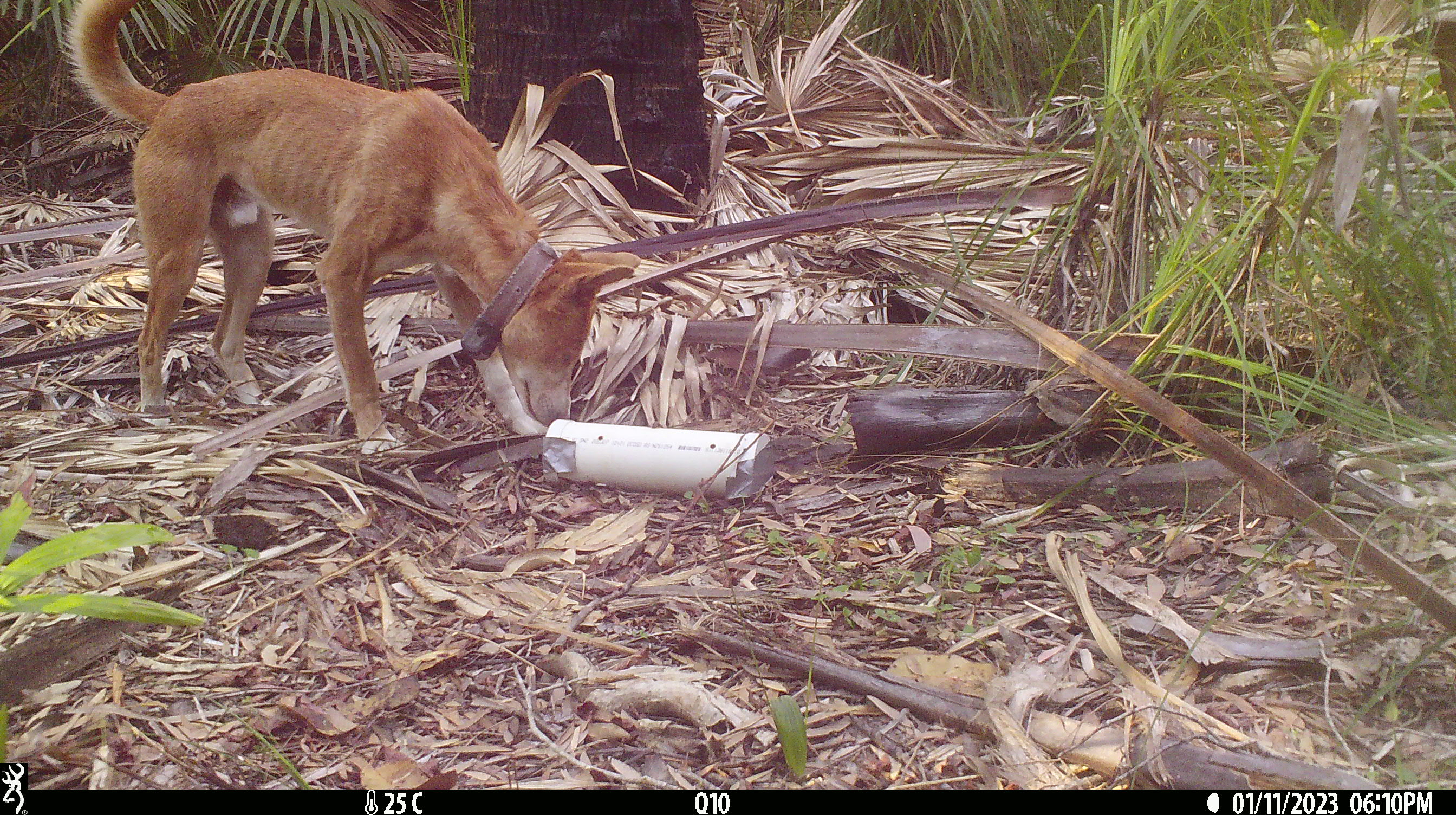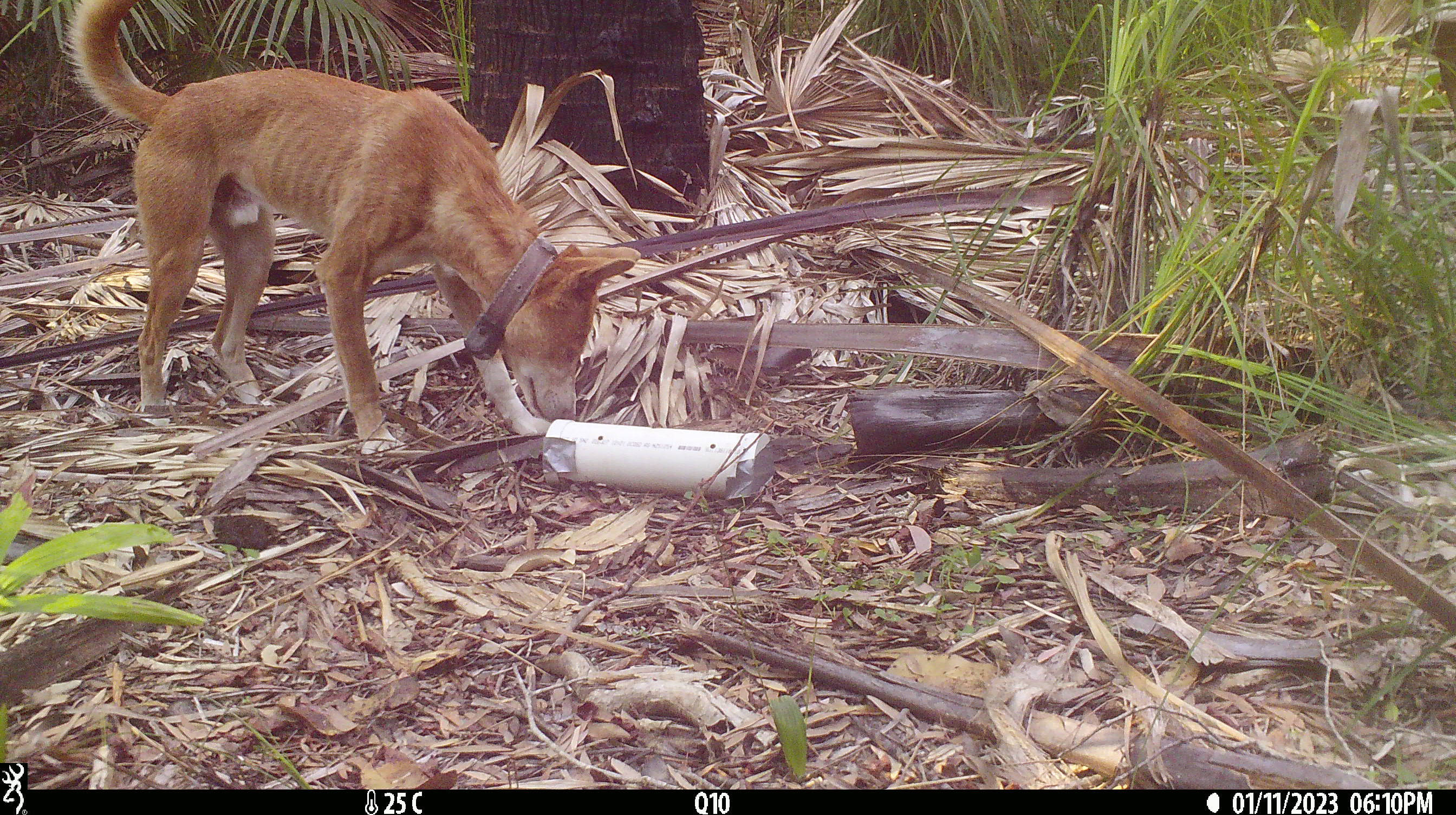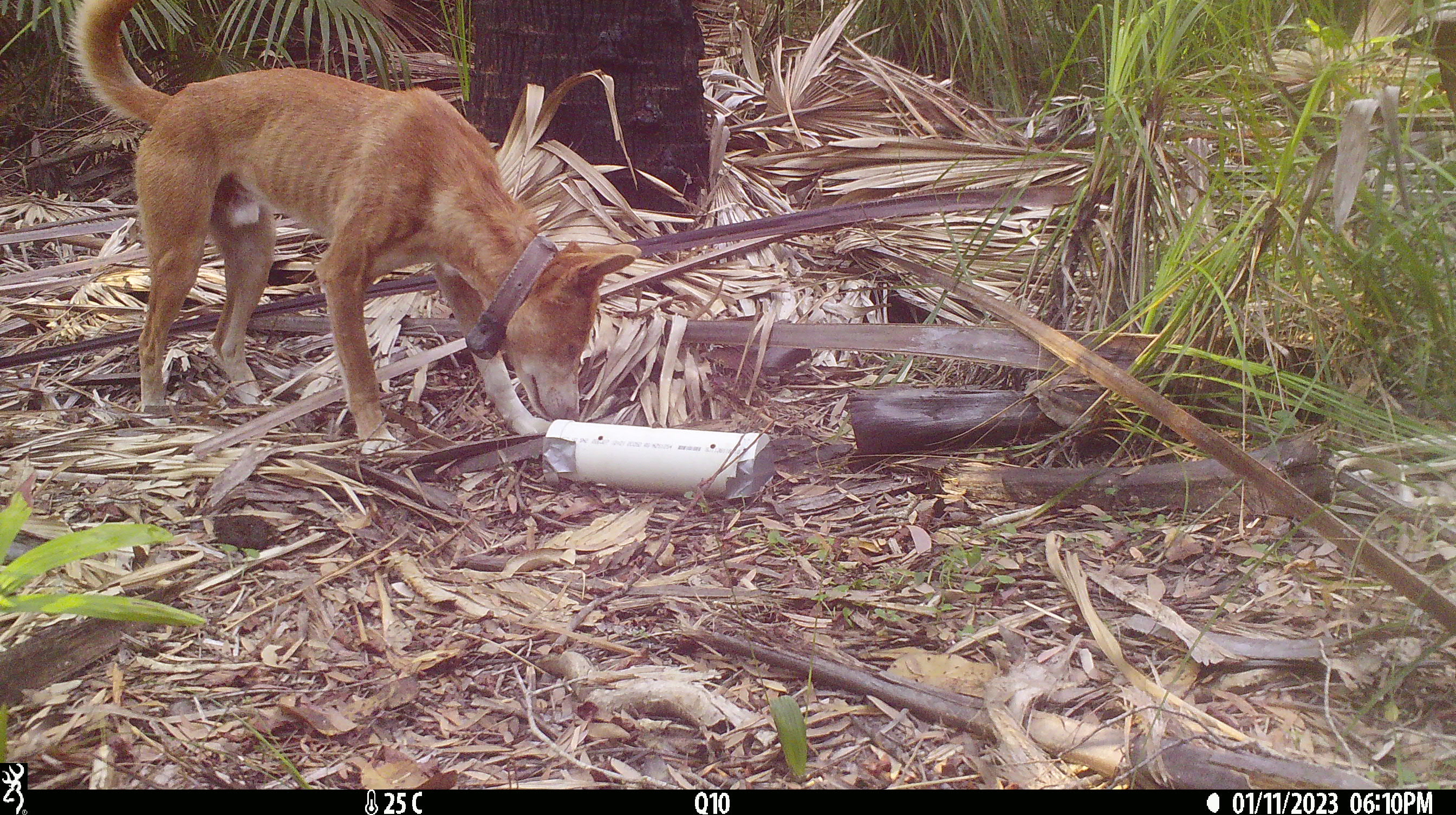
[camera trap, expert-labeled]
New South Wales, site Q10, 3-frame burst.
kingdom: Animalia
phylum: Chordata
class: Mammalia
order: Carnivora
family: Canidae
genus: Canis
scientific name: Canis familiaris dingo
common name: dingo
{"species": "dingo (Canis familiaris dingo)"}